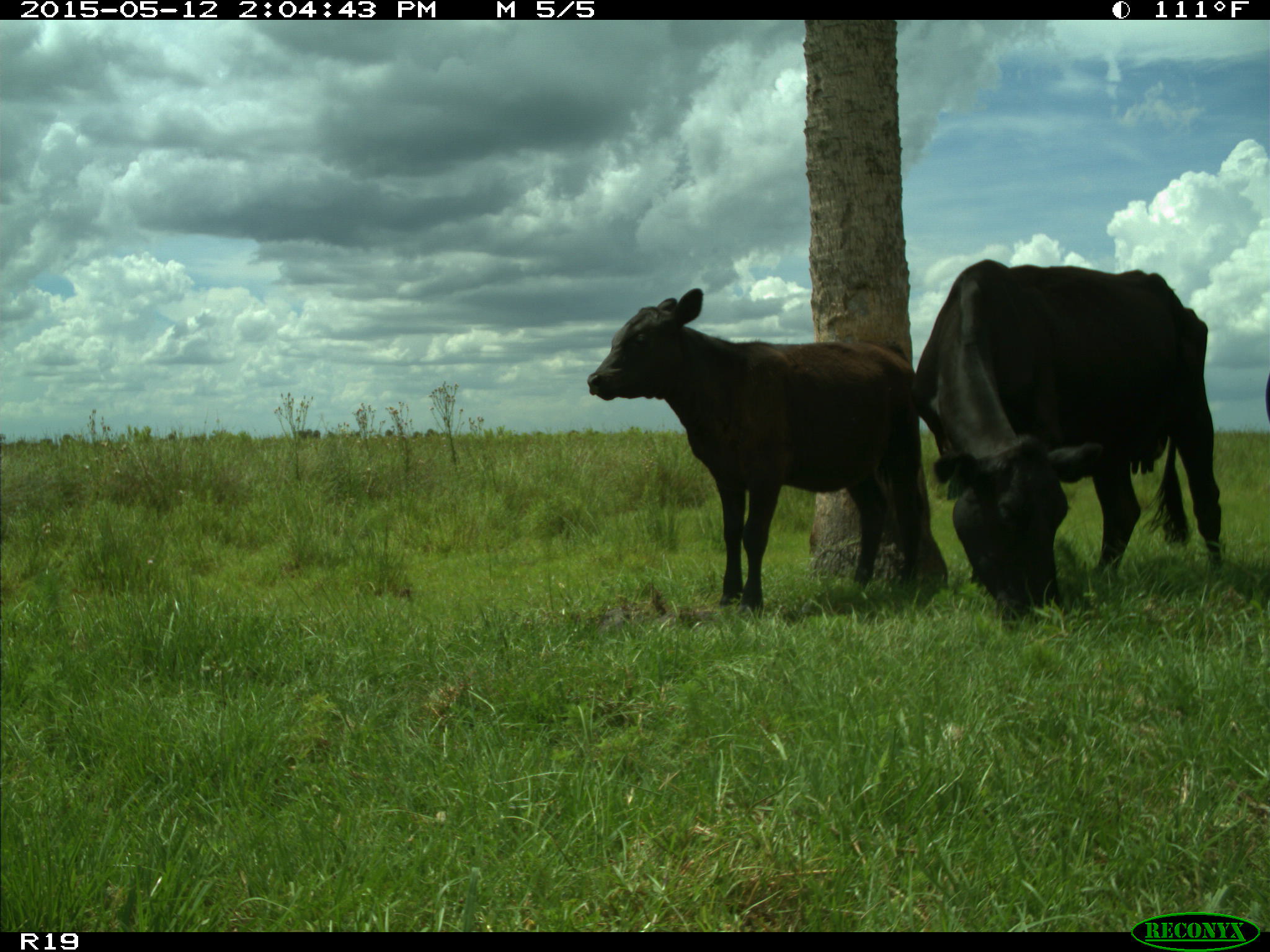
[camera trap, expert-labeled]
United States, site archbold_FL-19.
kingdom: Animalia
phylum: Chordata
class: Mammalia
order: Artiodactyla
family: Bovidae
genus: Bos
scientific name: Bos taurus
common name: domestic cow